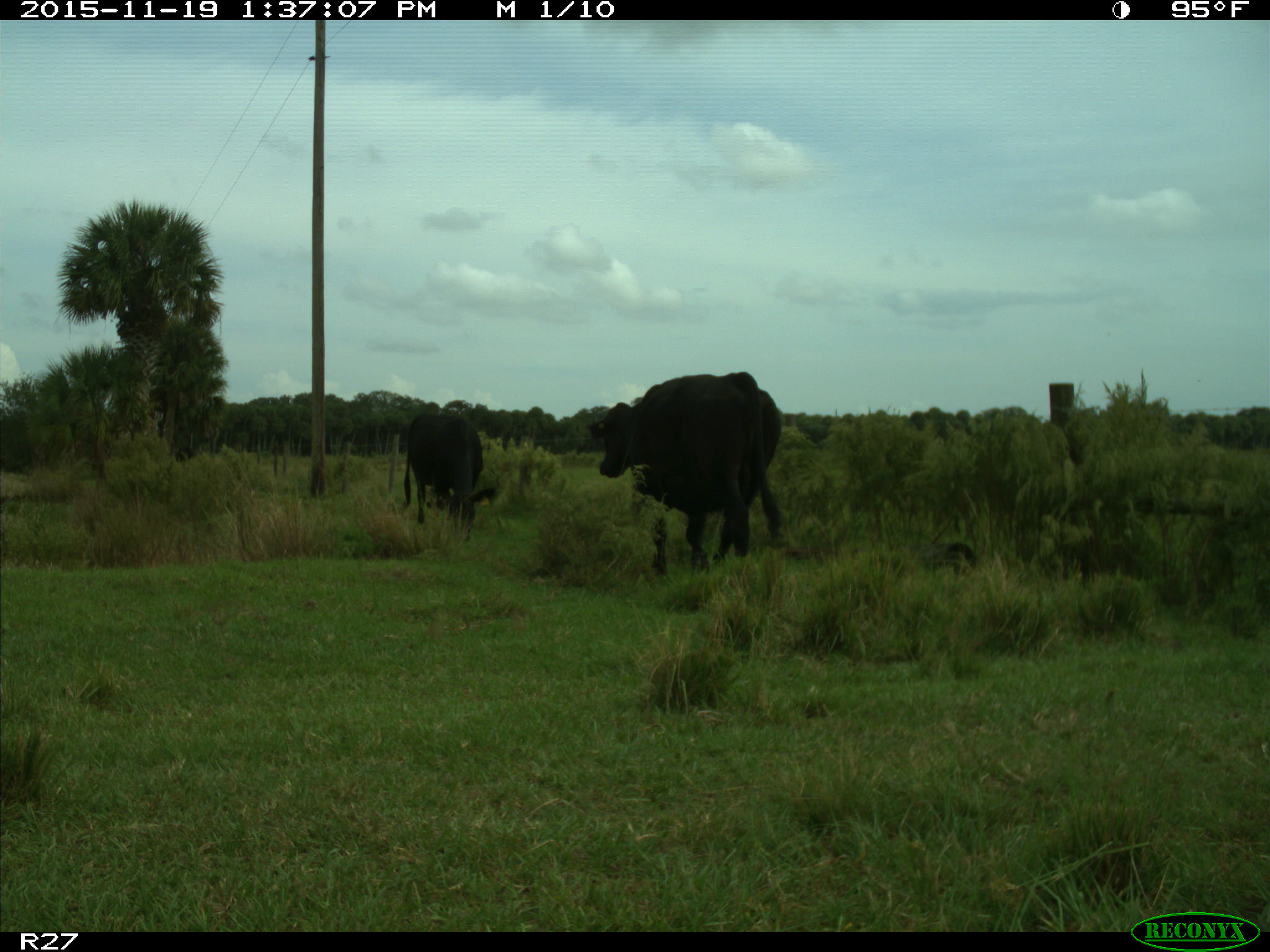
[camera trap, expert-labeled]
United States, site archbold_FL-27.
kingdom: Animalia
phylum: Chordata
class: Mammalia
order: Artiodactyla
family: Bovidae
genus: Bos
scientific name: Bos taurus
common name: domestic cow